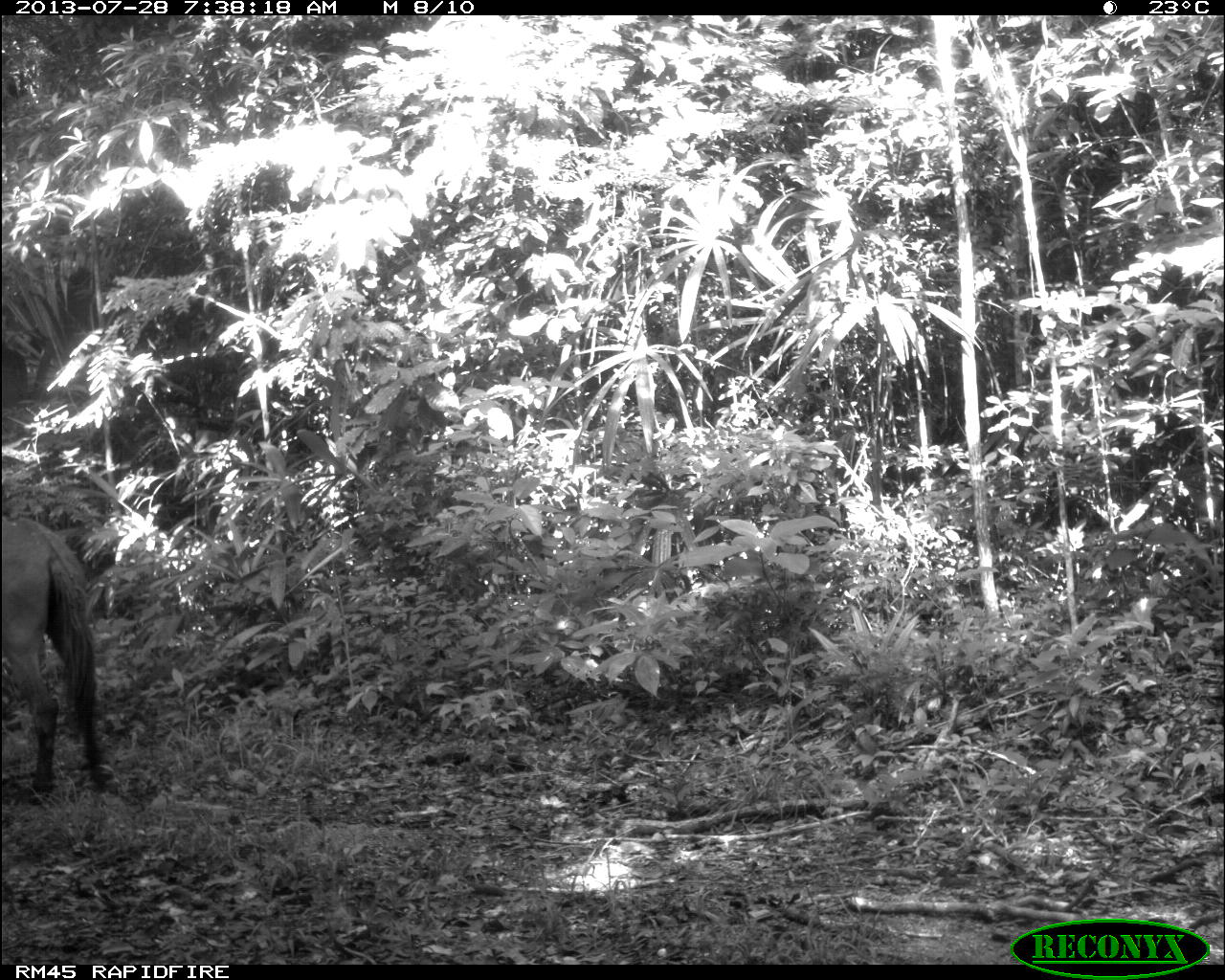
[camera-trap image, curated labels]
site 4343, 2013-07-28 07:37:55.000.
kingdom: Animalia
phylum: Chordata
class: Mammalia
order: Perissodactyla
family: Equidae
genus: Equus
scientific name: Equus ferus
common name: wild horse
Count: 1.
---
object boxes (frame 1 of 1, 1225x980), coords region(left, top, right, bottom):
equus ferus: region(0, 515, 116, 803)